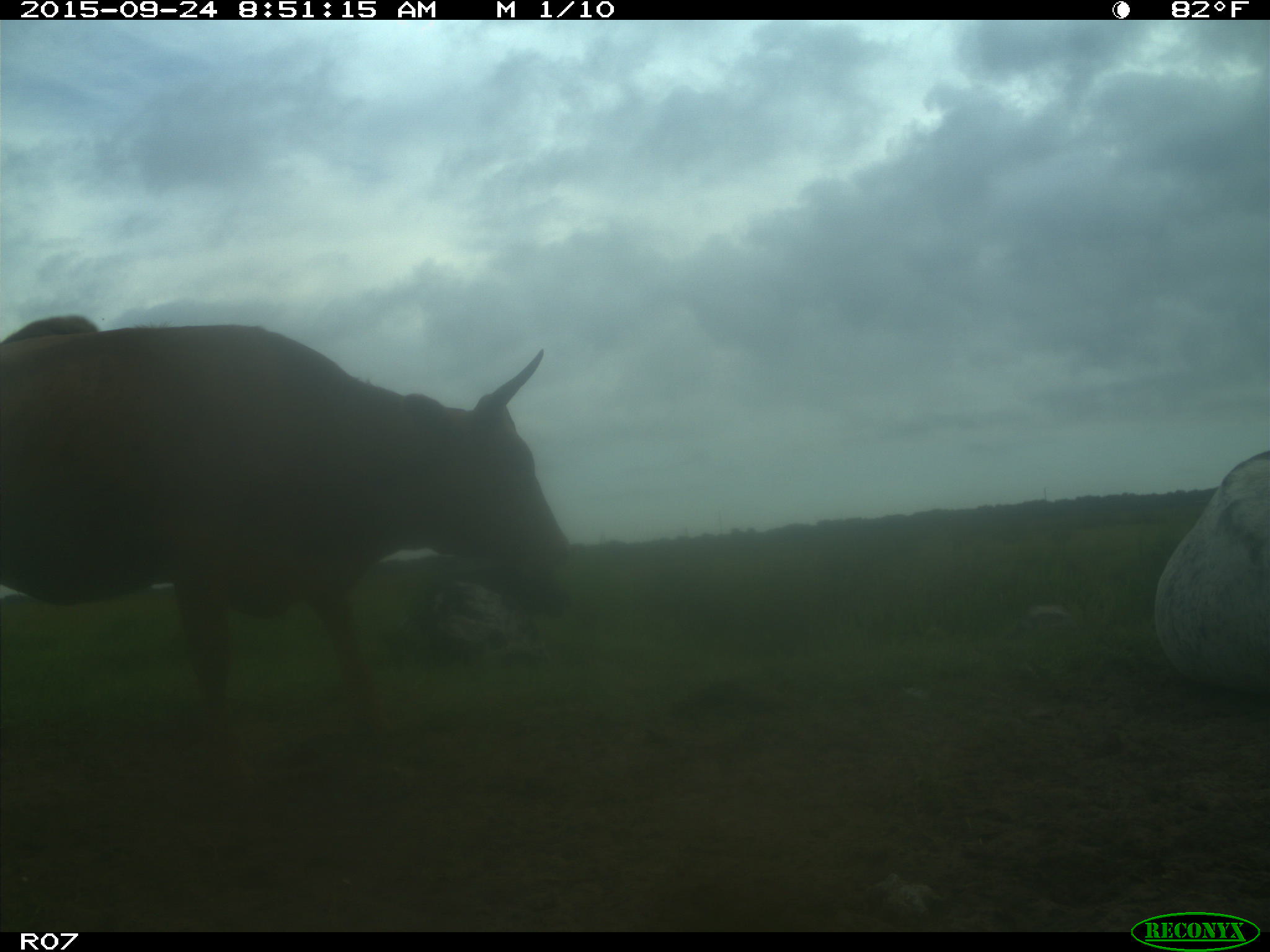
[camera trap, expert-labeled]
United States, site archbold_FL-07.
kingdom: Animalia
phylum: Chordata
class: Mammalia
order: Artiodactyla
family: Bovidae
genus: Bos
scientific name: Bos taurus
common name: domestic cow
Bos taurus (domestic cow).